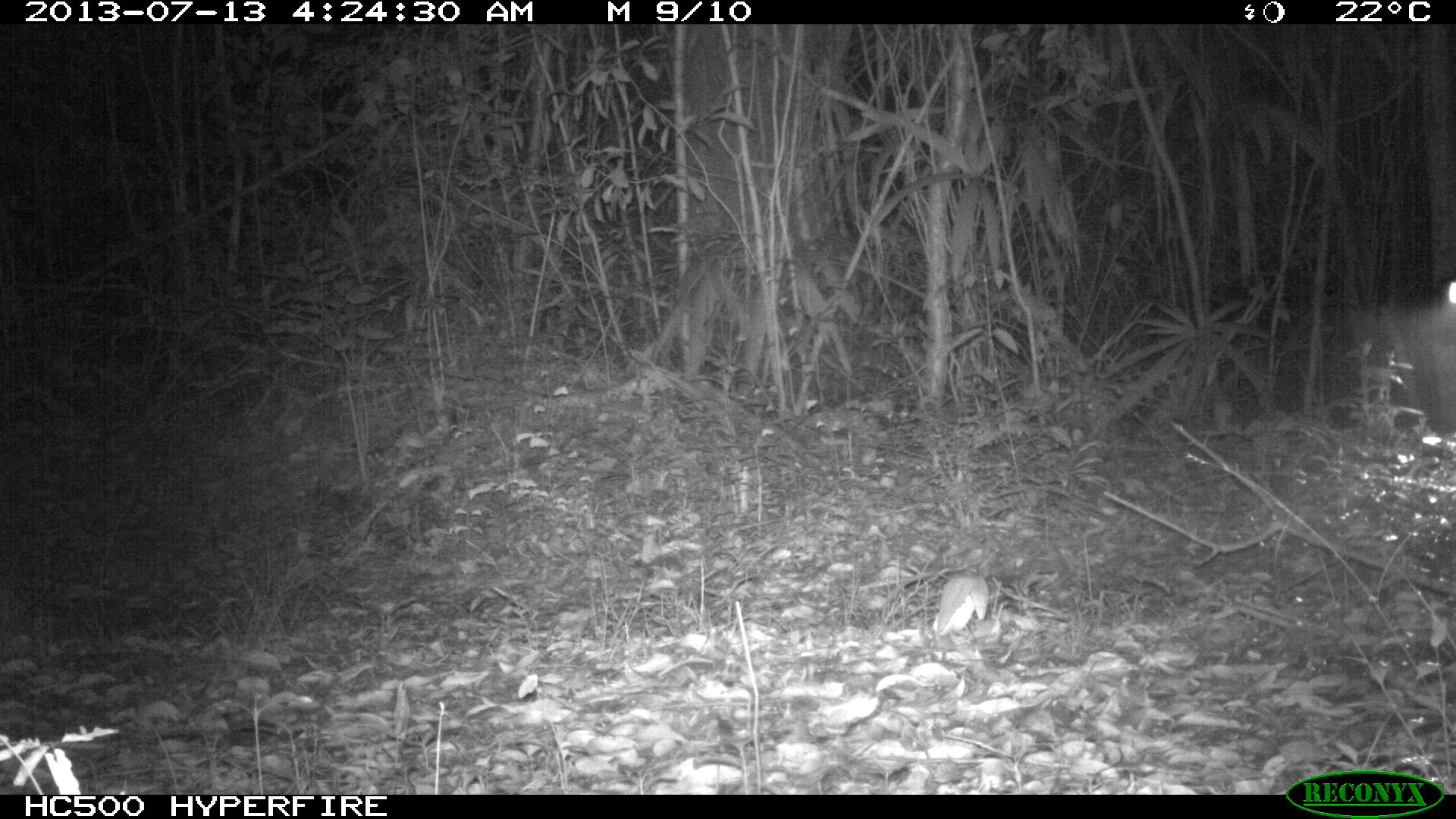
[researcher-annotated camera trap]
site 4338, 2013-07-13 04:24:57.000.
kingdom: Animalia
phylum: Chordata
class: Mammalia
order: Carnivora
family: Felidae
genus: Leopardus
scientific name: Leopardus pardalis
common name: ocelot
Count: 1.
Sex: female.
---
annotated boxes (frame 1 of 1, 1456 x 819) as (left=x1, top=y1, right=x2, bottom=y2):
leopardus pardalis: (left=931, top=562, right=989, bottom=638)